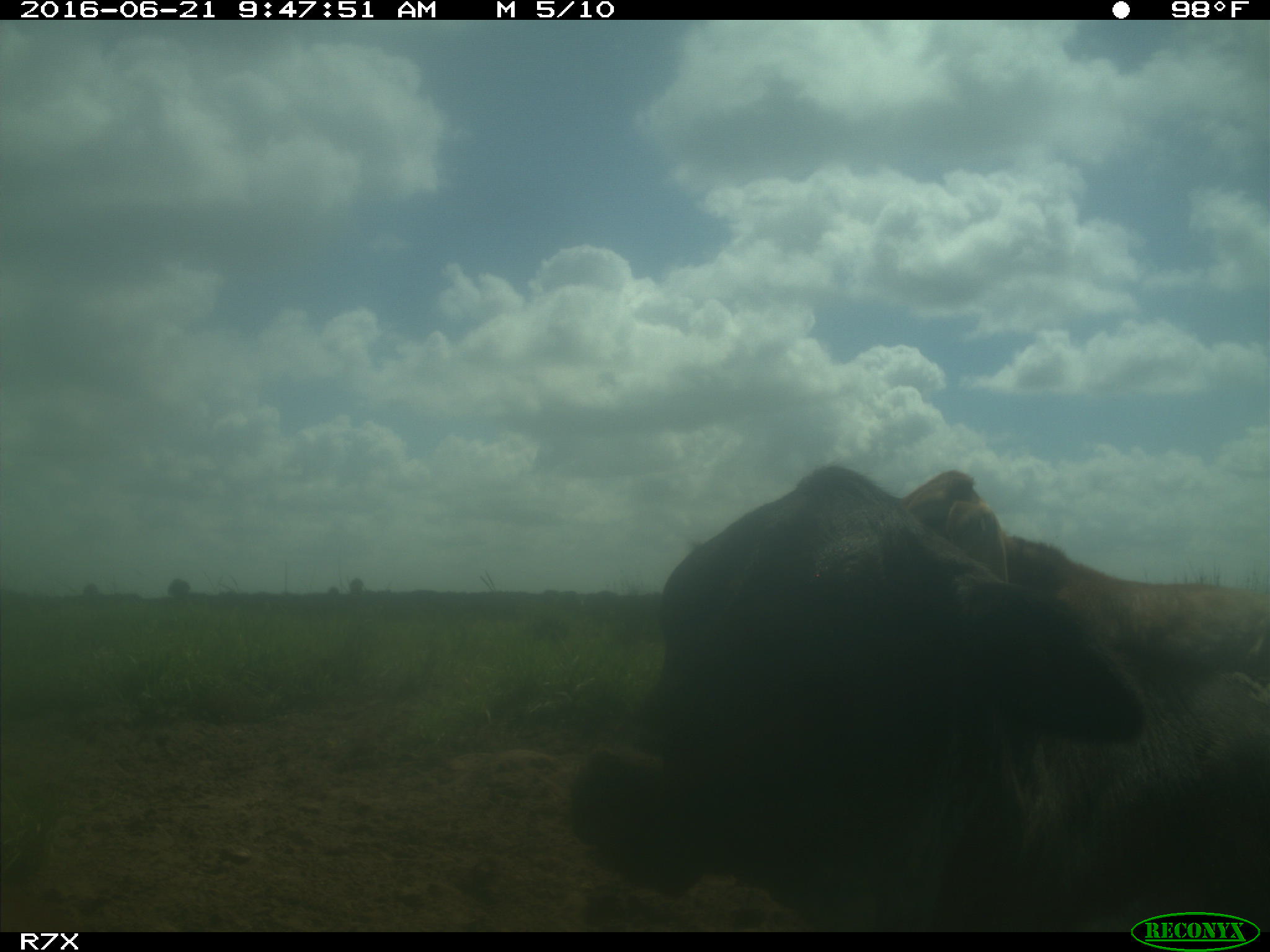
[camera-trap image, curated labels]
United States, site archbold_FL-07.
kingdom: Animalia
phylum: Chordata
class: Mammalia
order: Artiodactyla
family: Bovidae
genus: Bos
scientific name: Bos taurus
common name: domestic cow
Bos taurus (domestic cow).